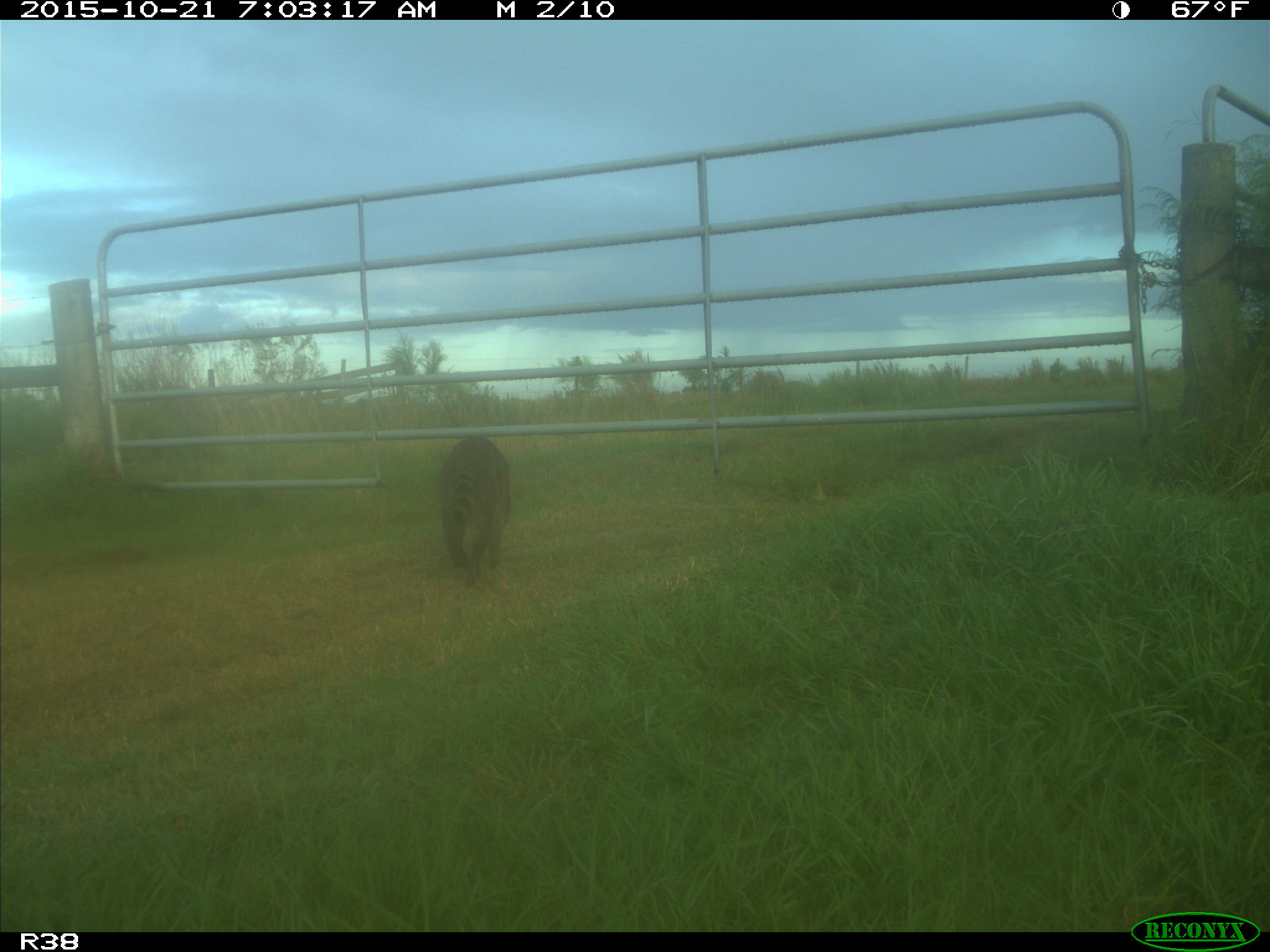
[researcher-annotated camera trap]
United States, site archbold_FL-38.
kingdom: Animalia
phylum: Chordata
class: Mammalia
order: Carnivora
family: Procyonidae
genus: Procyon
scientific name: Procyon lotor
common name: common raccoon